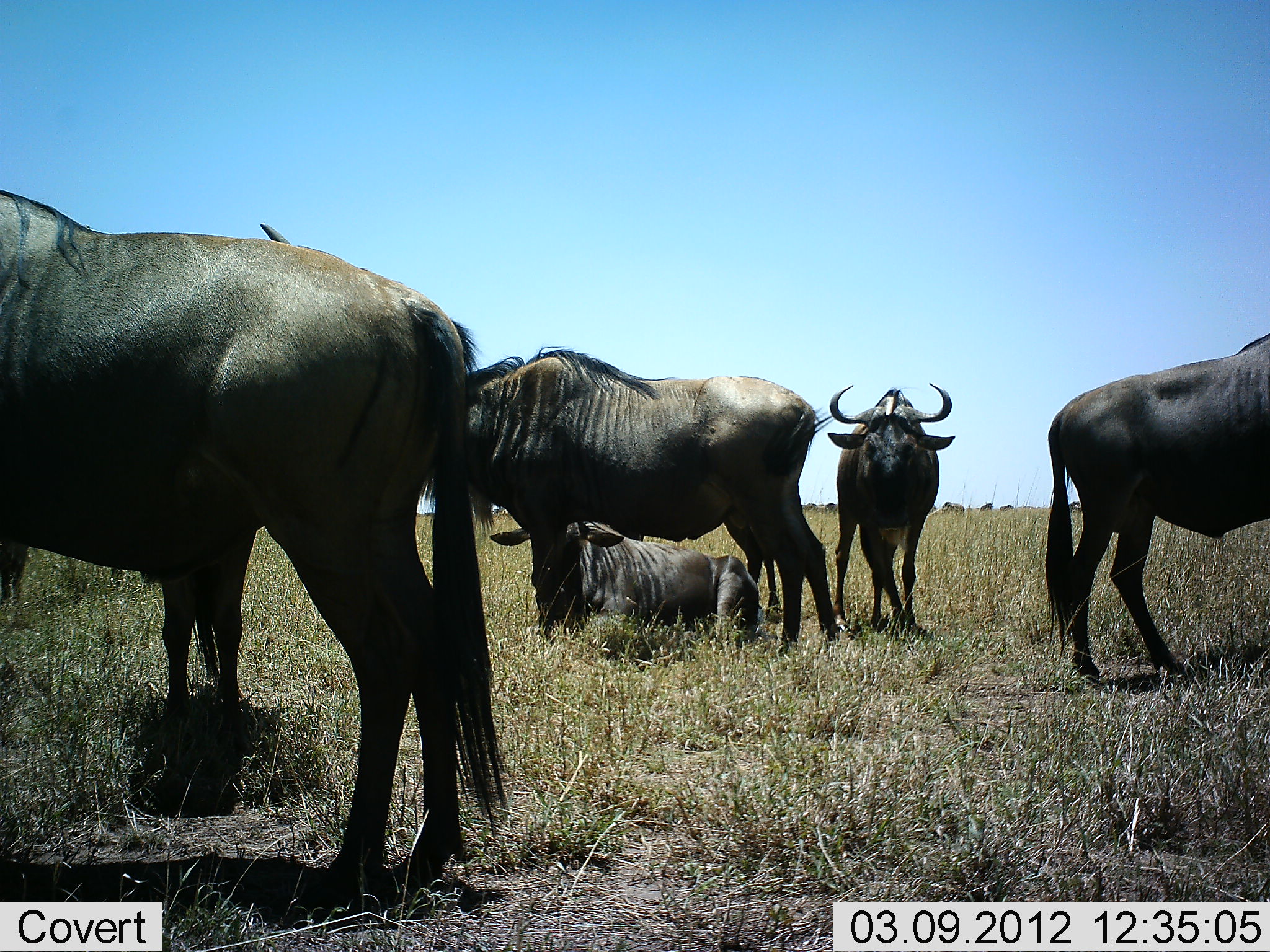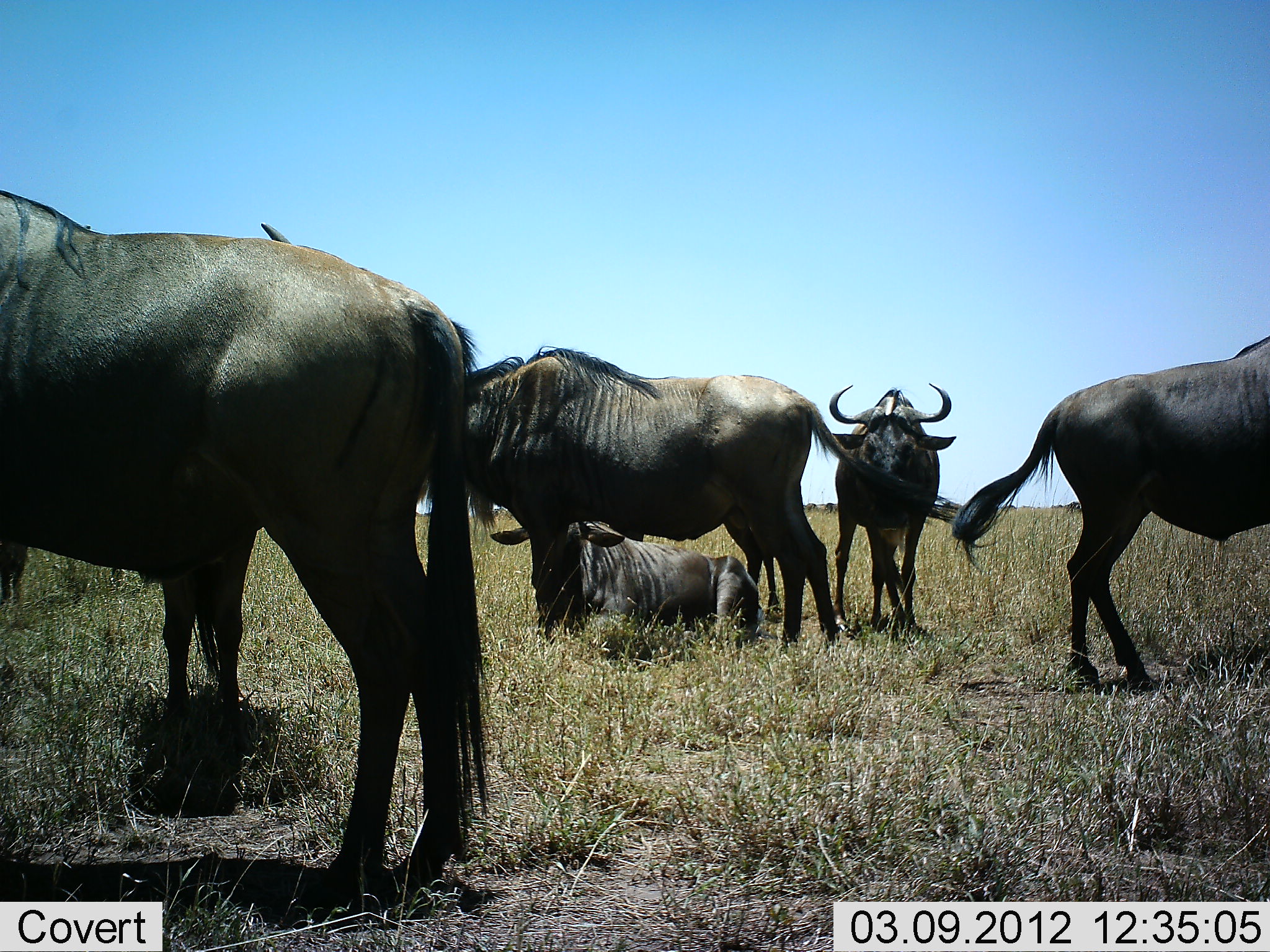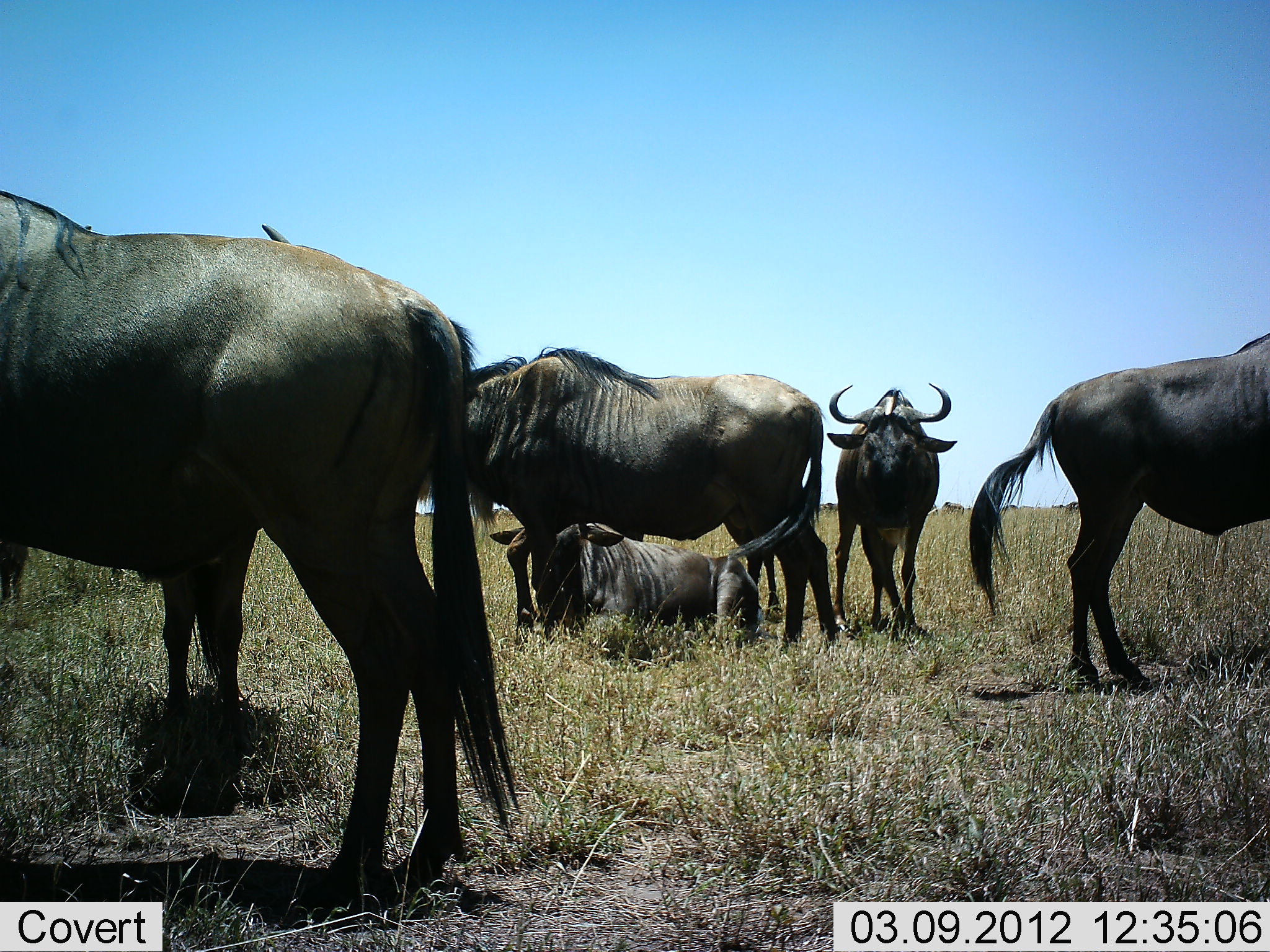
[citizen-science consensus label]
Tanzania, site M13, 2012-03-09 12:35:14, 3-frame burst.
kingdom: Animalia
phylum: Chordata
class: Mammalia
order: Artiodactyla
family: Bovidae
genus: Connochaetes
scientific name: Connochaetes taurinus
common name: blue wildebeest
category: wildebeest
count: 6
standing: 86%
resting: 100%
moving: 14%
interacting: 5%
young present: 9%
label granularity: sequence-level